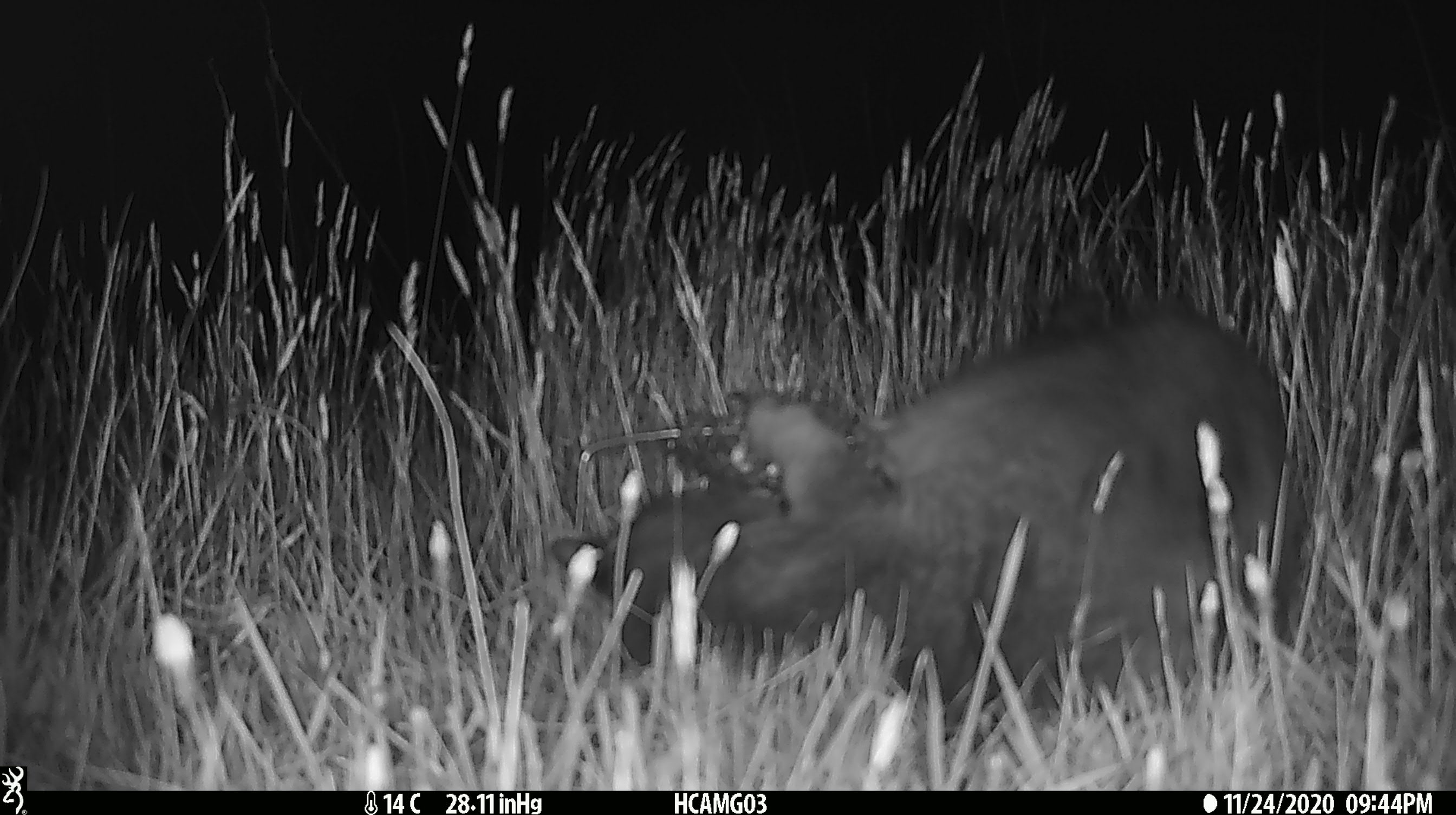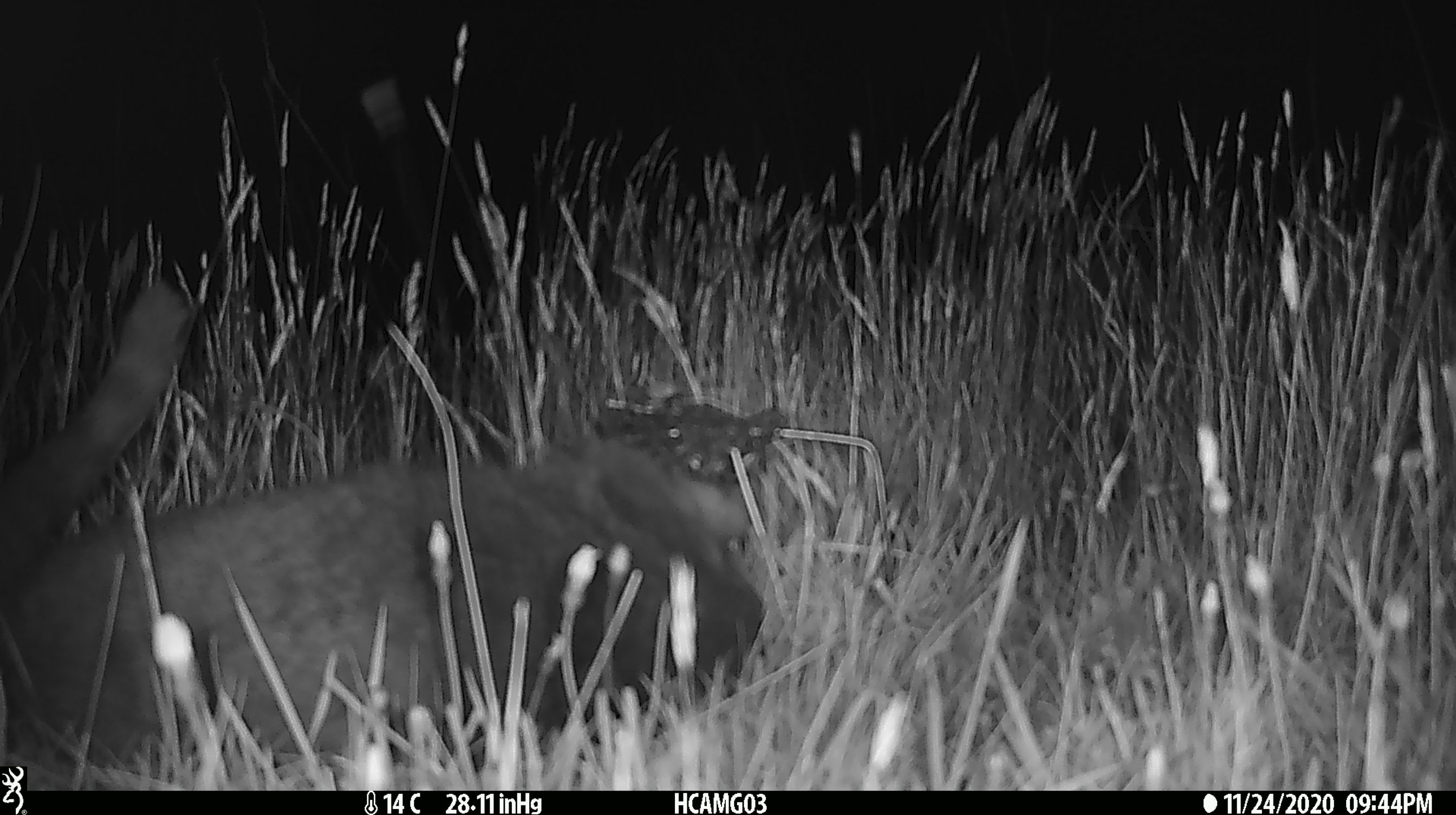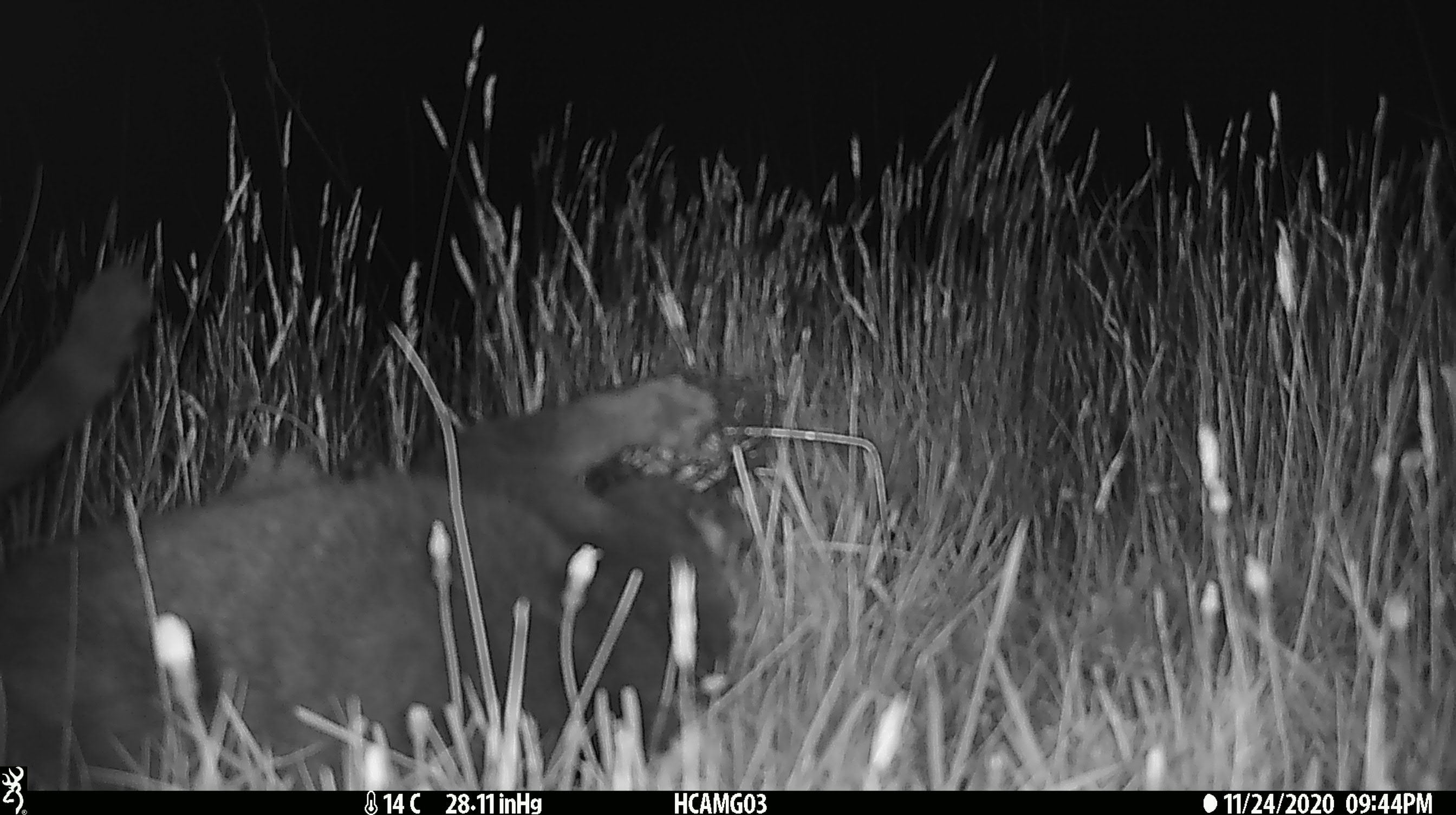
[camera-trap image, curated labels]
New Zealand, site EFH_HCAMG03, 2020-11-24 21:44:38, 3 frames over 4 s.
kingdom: Animalia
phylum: Chordata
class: Mammalia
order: Carnivora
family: Felidae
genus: Felis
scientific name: Felis catus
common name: domestic cat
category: cat